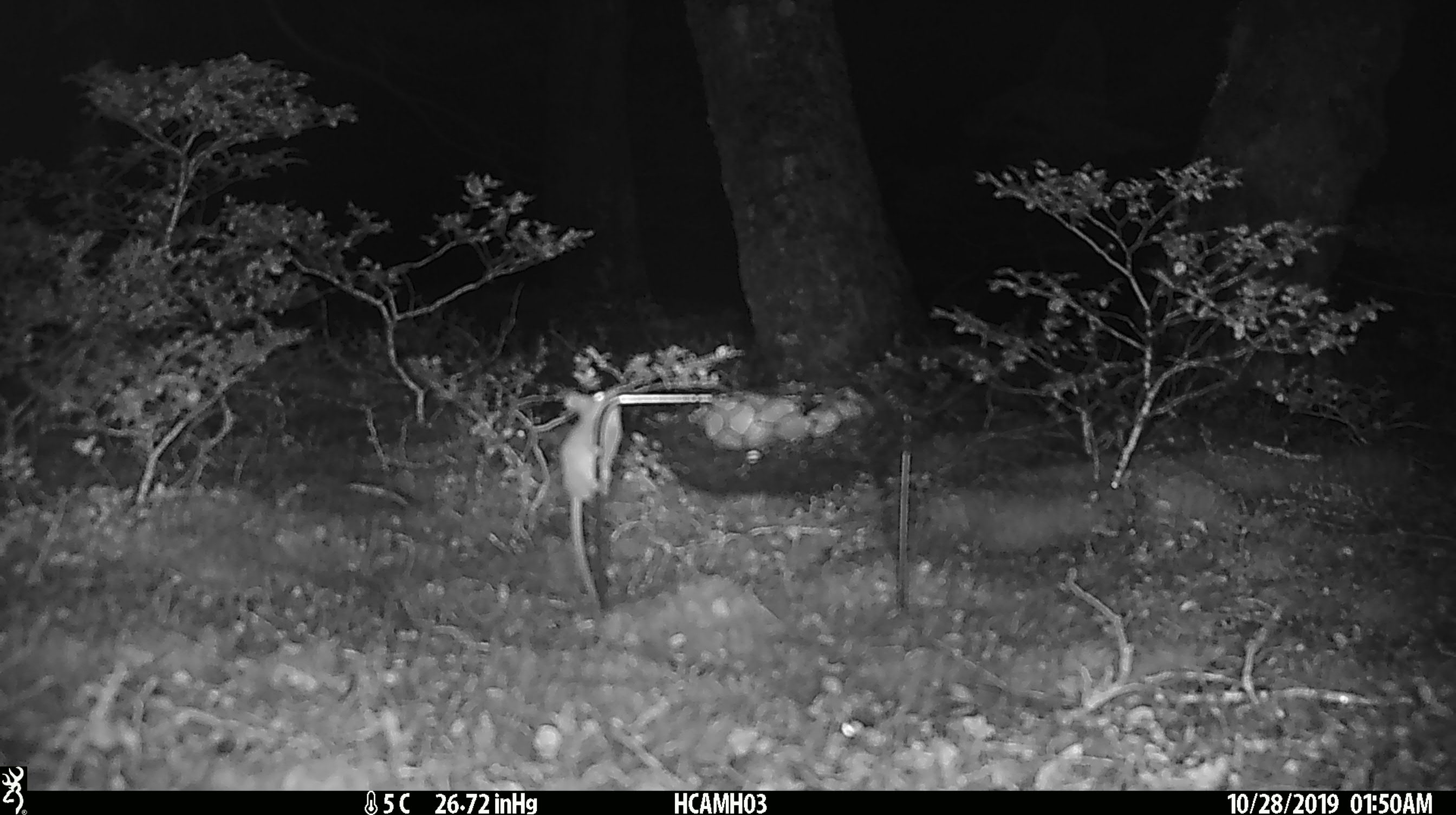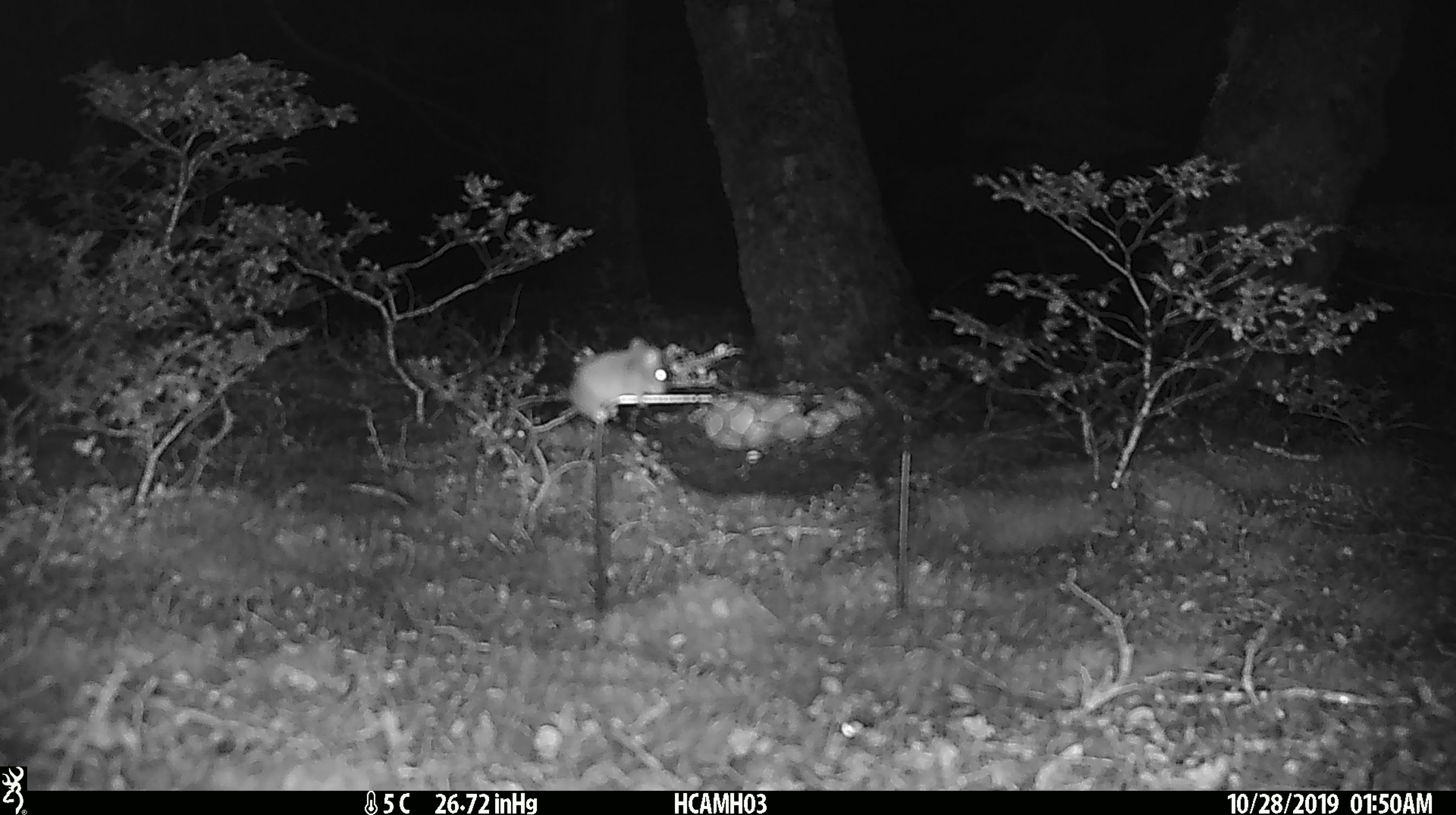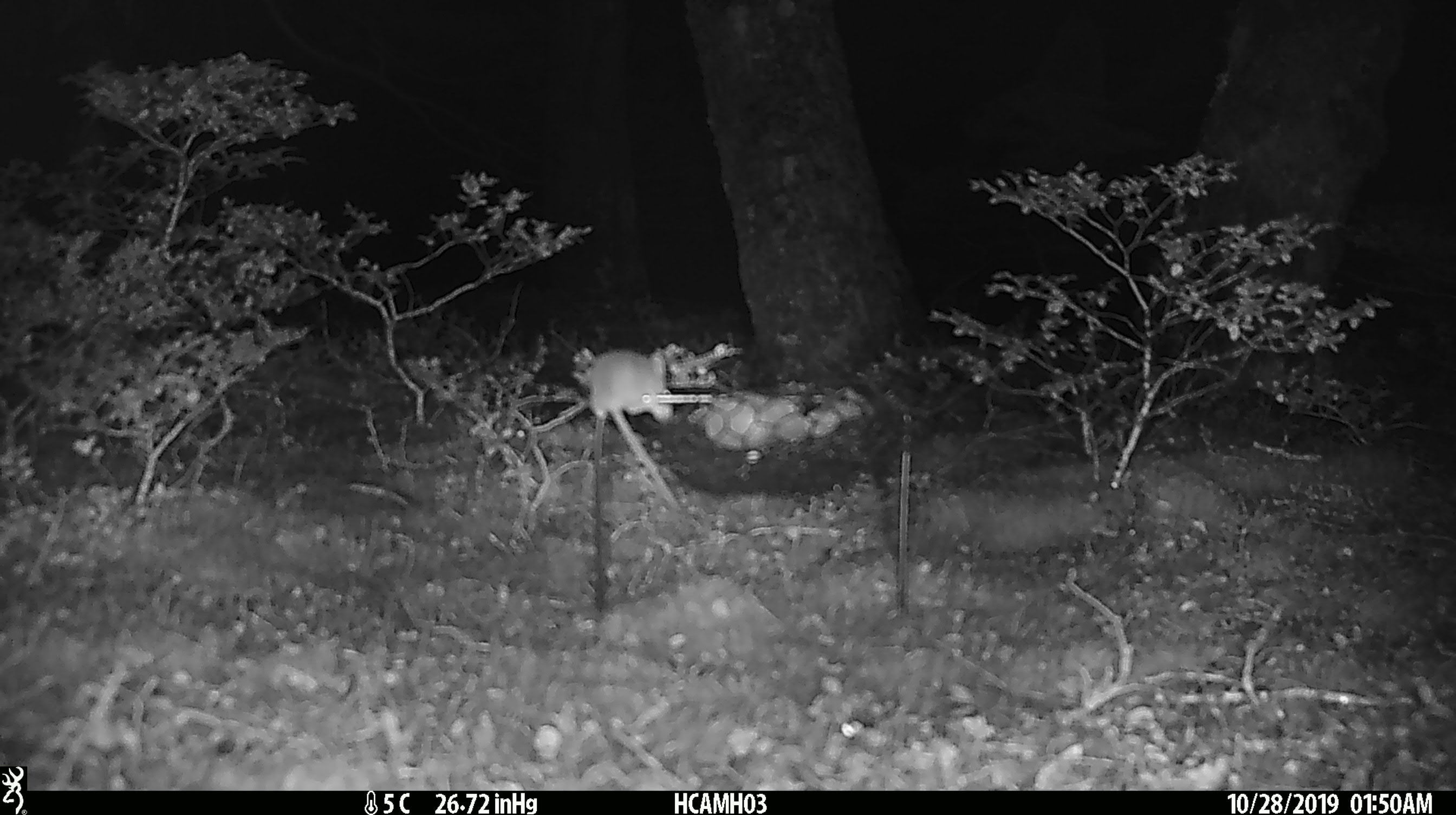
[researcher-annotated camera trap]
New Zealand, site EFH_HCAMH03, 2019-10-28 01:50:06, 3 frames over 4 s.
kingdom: Animalia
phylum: Chordata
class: Mammalia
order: Rodentia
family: Muridae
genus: Mus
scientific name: Mus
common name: mouse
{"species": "mouse (Mus)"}